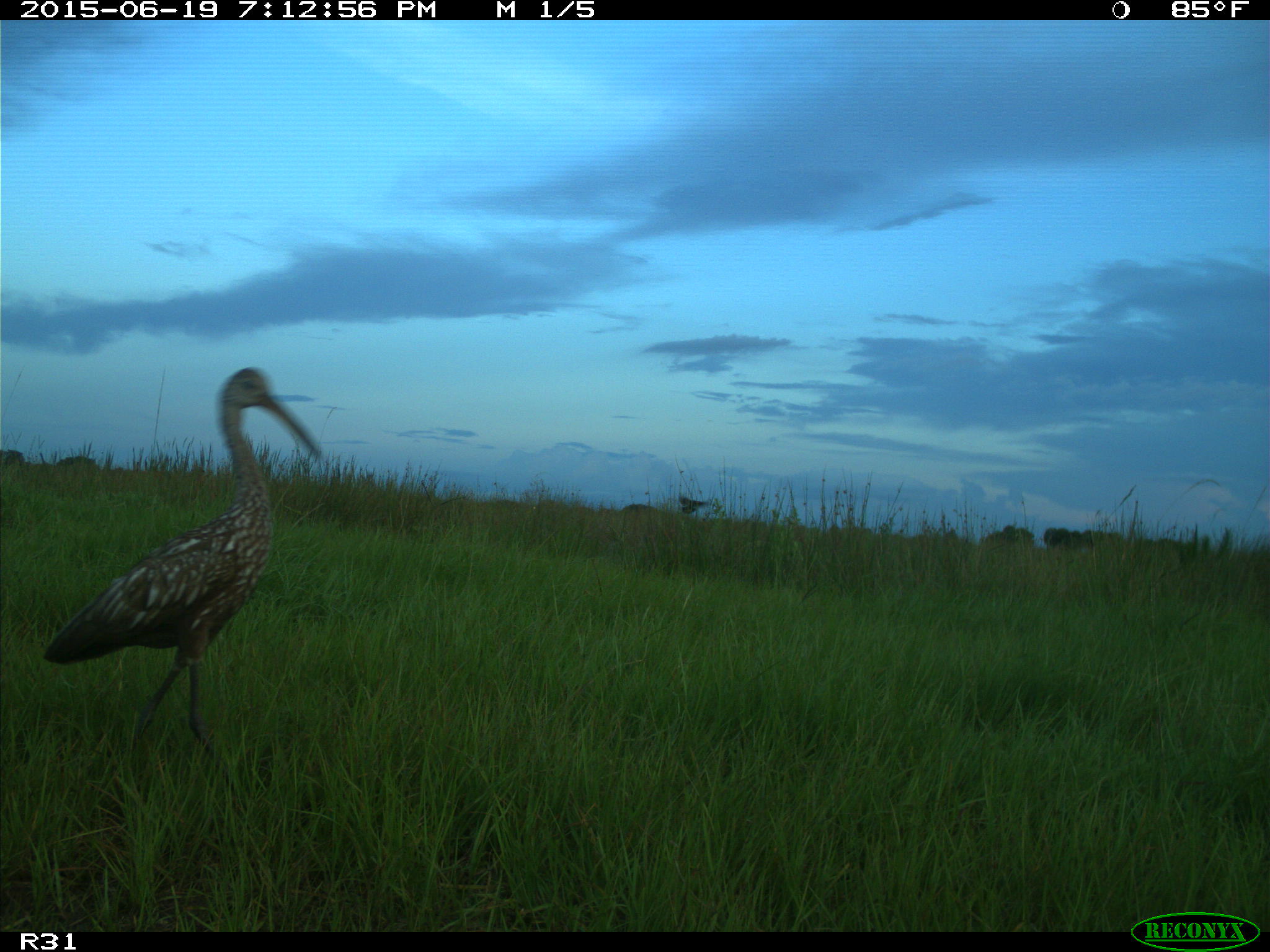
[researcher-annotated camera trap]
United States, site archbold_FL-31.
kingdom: Animalia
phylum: Chordata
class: Aves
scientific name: Aves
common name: birds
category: unidentified bird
Unidentified bird (birds) (Aves).